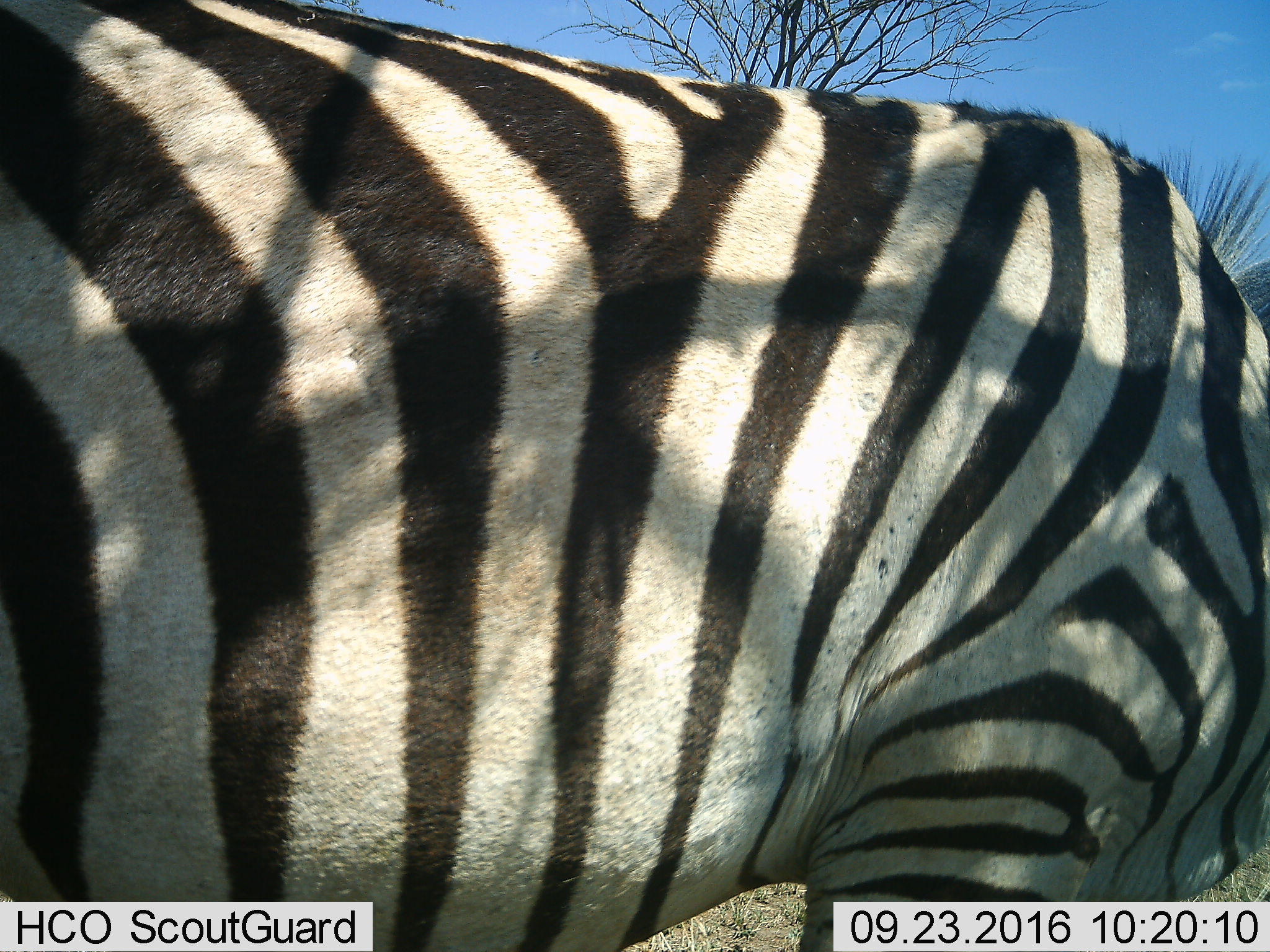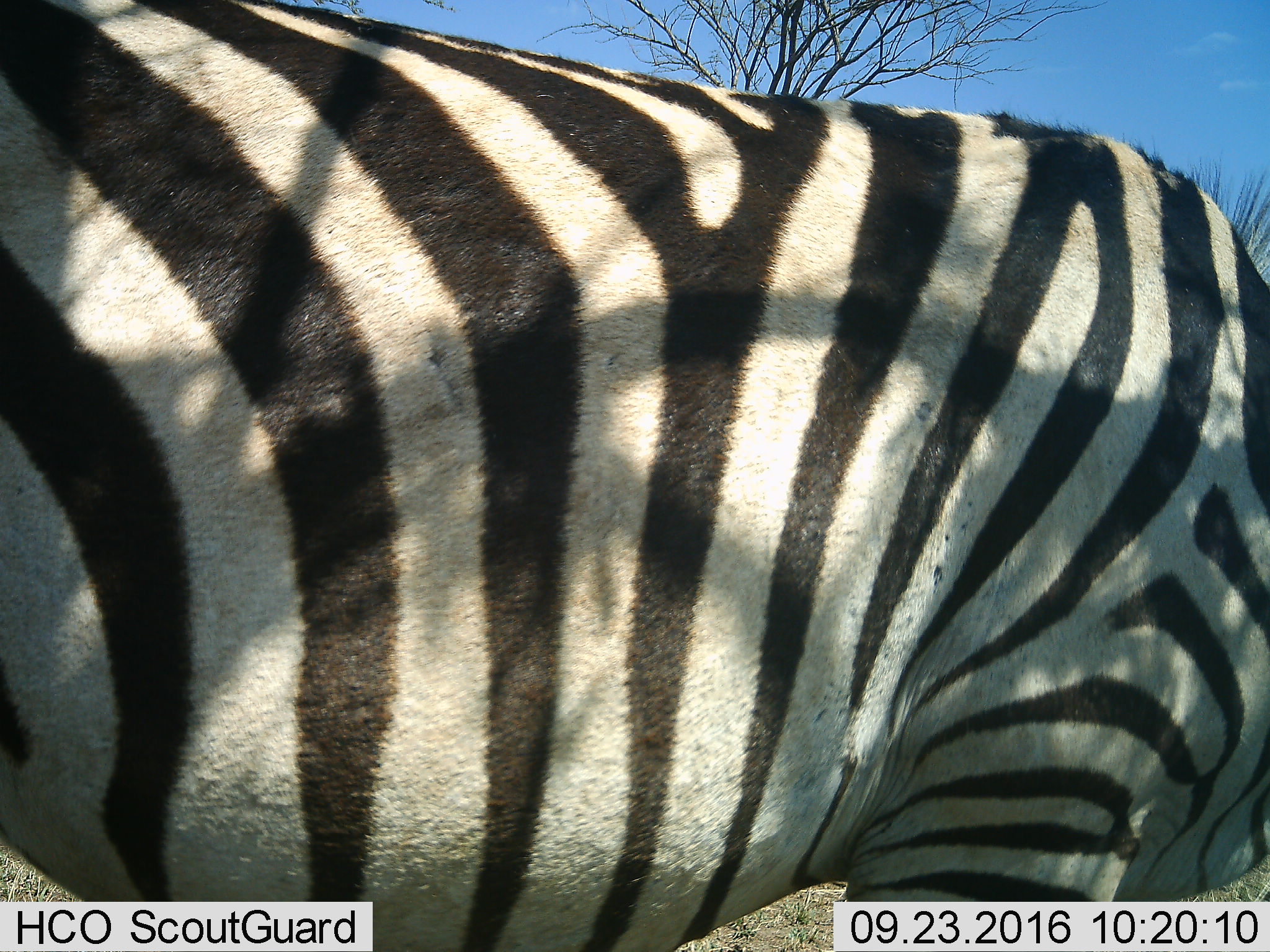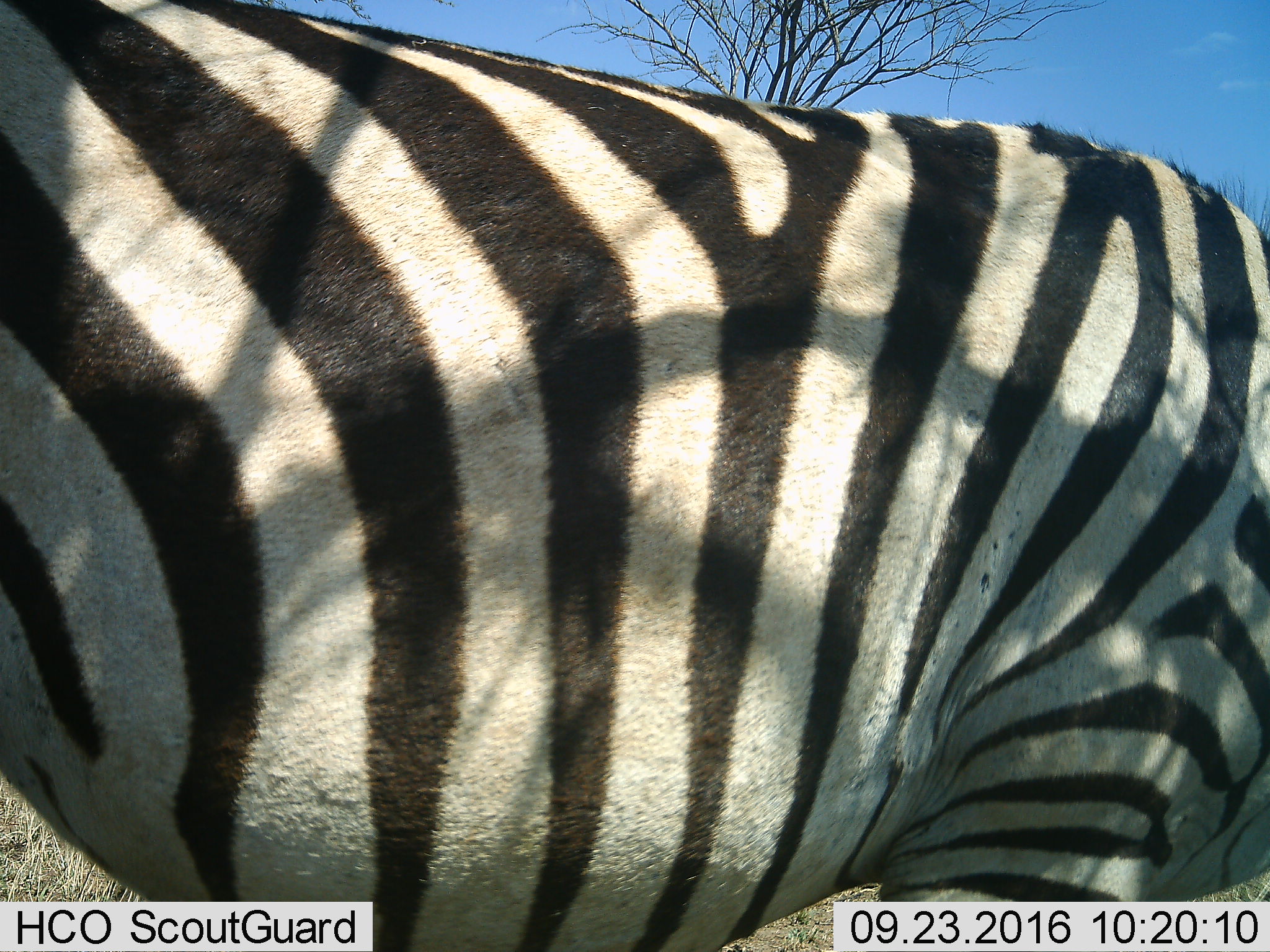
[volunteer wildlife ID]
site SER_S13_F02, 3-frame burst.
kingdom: Animalia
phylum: Chordata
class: Mammalia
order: Perissodactyla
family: Equidae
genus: Equus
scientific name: Equus quagga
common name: plains zebra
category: zebraplains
Zebraplains (plains zebra) (Equus quagga), count 1. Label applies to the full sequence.